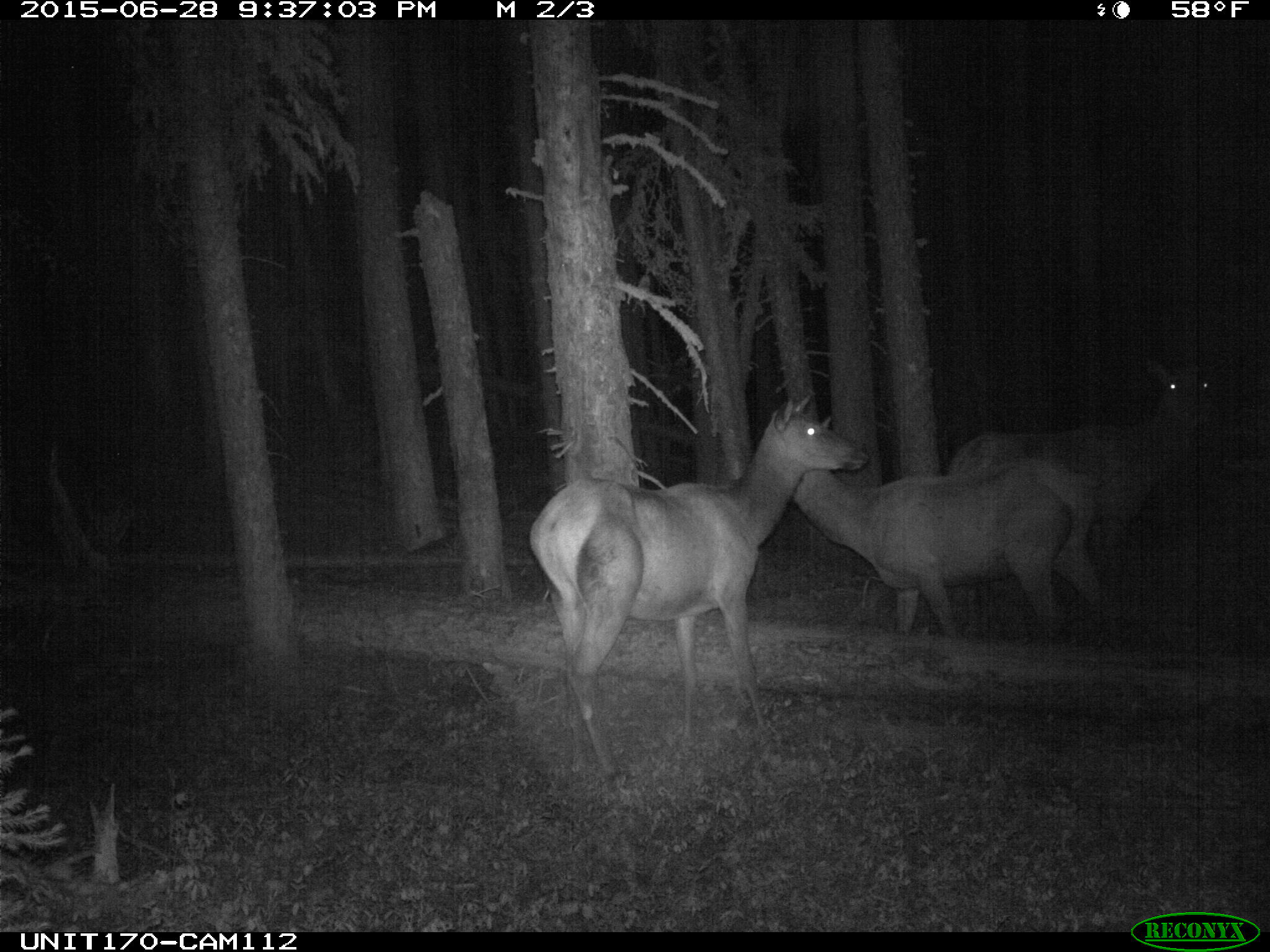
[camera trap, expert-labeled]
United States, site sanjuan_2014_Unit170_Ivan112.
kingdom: Animalia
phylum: Chordata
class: Mammalia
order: Artiodactyla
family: Cervidae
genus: Cervus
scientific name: Cervus elaphus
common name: red deer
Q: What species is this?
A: Cervus elaphus (red deer).